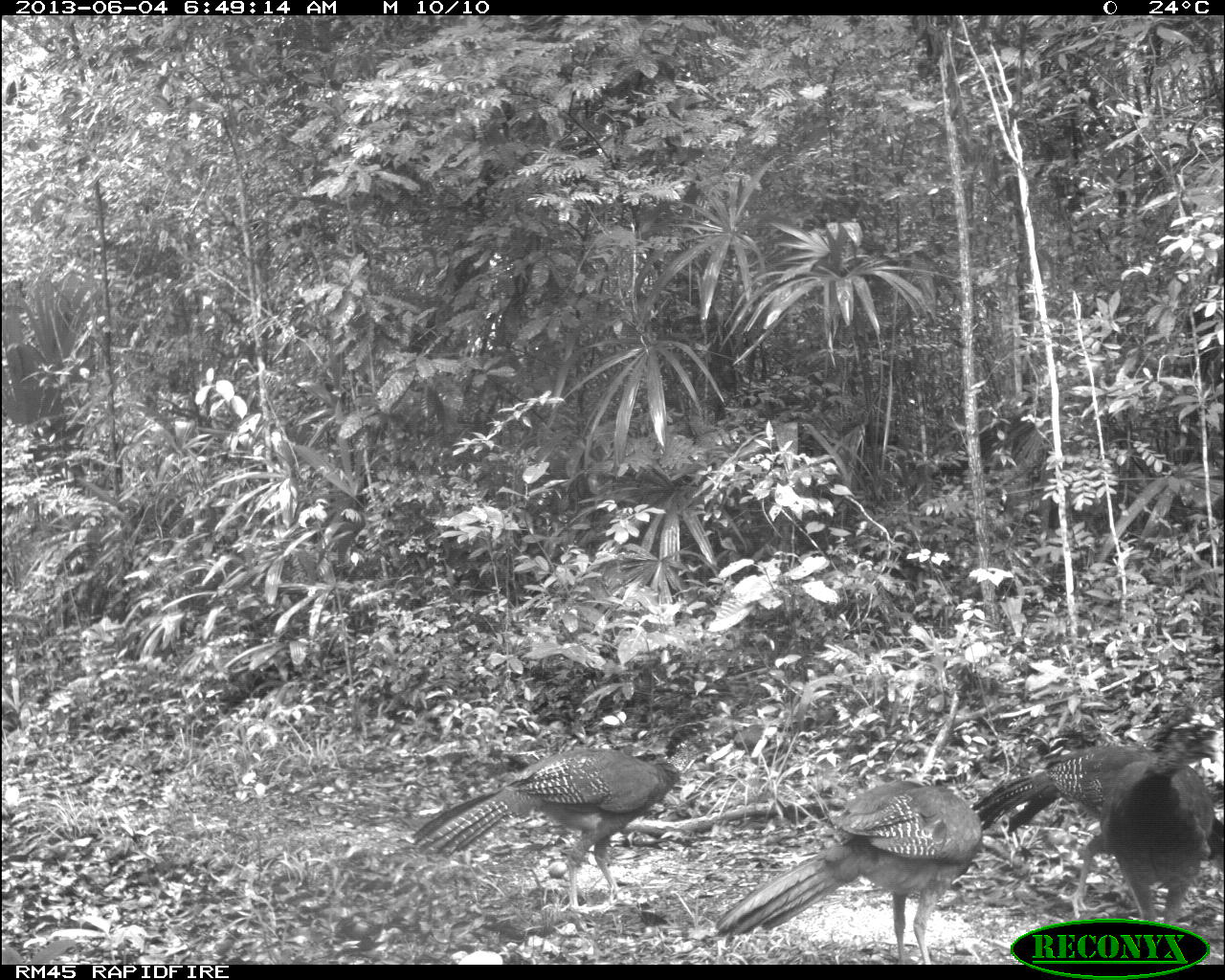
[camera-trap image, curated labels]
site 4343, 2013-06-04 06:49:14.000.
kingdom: Animalia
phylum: Chordata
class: Aves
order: Galliformes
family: Cracidae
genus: Crax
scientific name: Crax rubra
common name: great curassow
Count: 4.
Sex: female.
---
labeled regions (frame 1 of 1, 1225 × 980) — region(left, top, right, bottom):
crax rubra: region(970, 712, 1225, 919); region(410, 741, 681, 932); region(716, 774, 981, 960); region(1104, 706, 1225, 923)